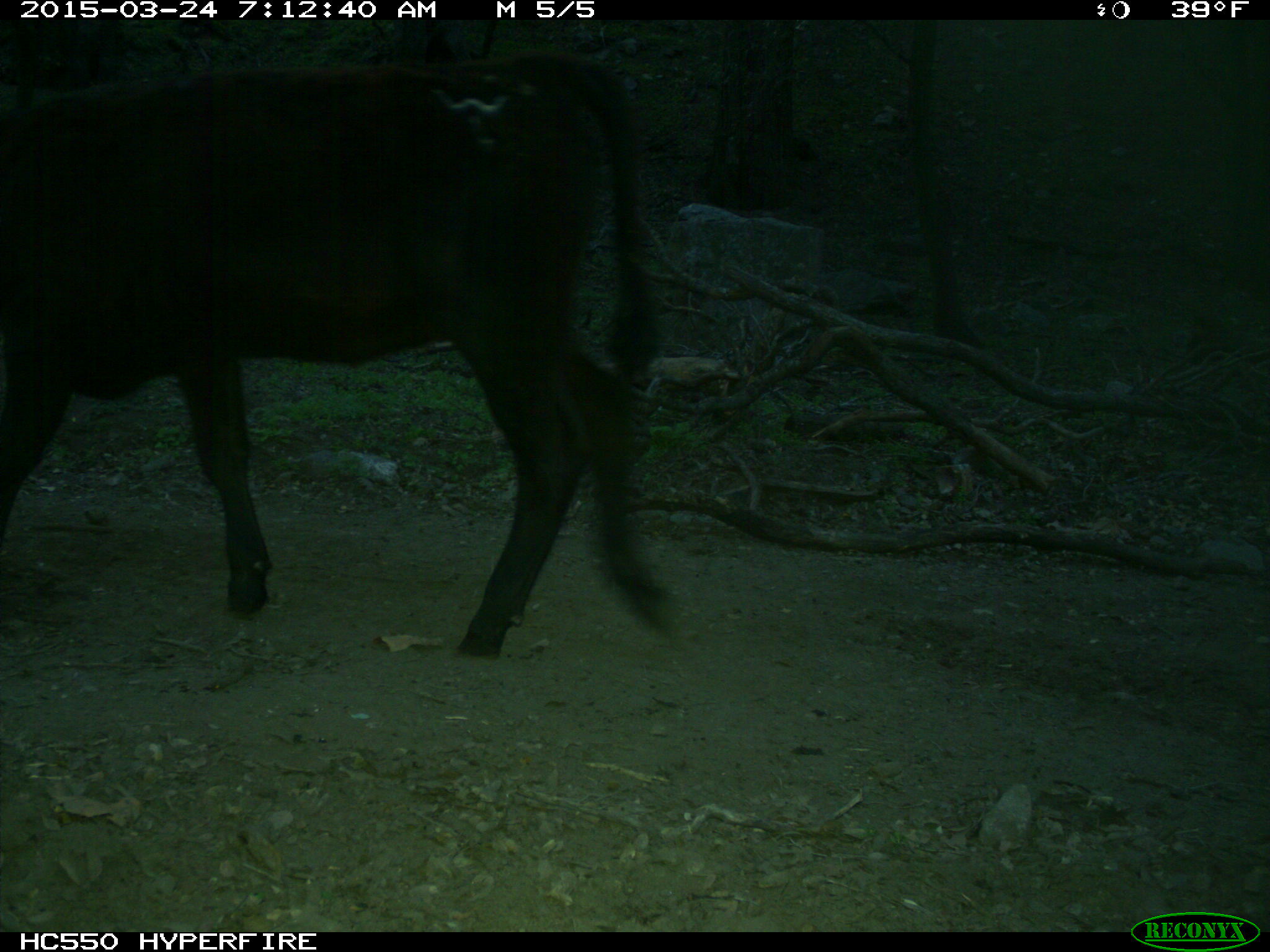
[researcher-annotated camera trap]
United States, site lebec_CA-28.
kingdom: Animalia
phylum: Chordata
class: Mammalia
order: Artiodactyla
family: Bovidae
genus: Bos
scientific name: Bos taurus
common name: domestic cow